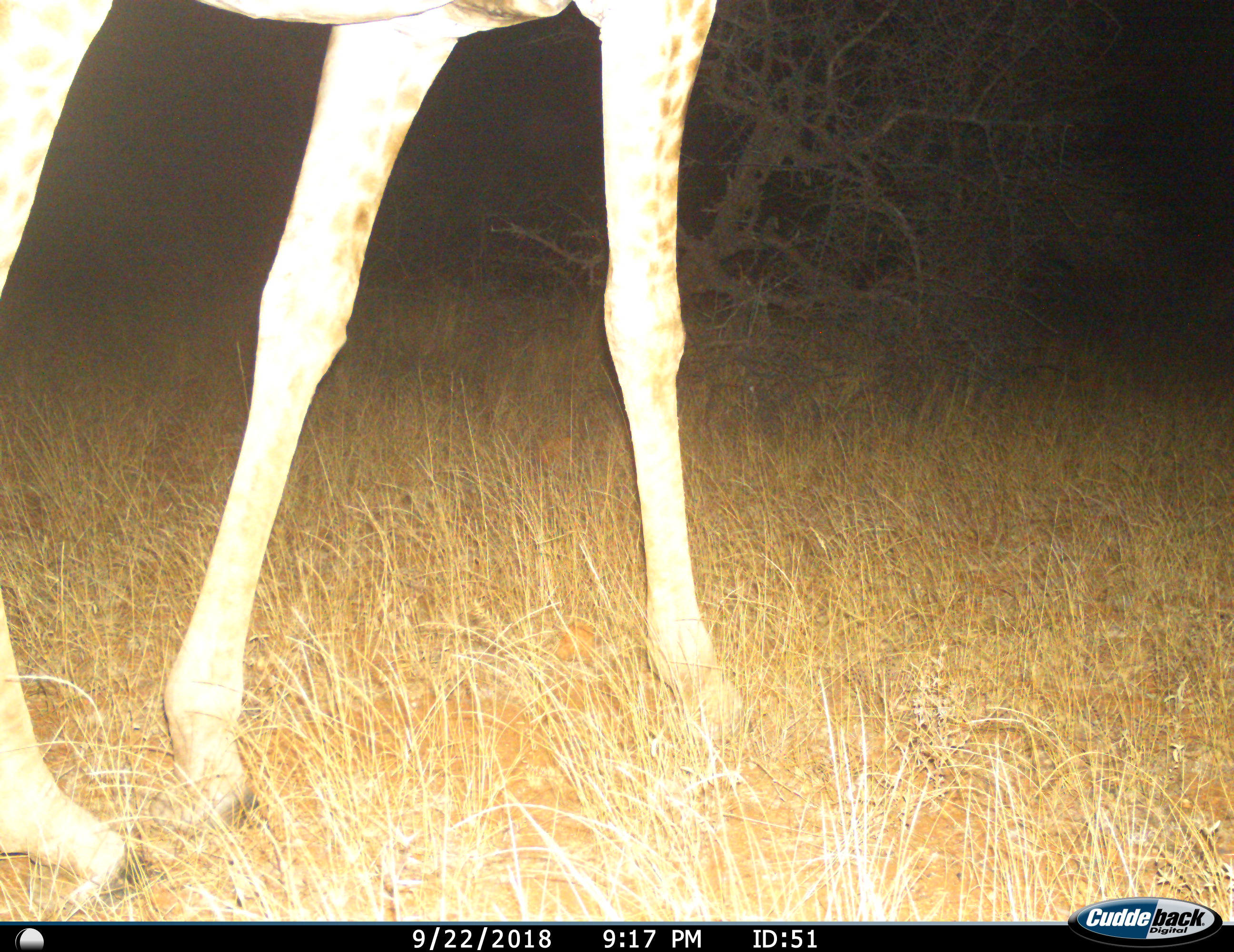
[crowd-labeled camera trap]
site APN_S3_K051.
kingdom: Animalia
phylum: Chordata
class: Mammalia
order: Artiodactyla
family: Giraffidae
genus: Giraffa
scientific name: Giraffa camelopardalis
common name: giraffe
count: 1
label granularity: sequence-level